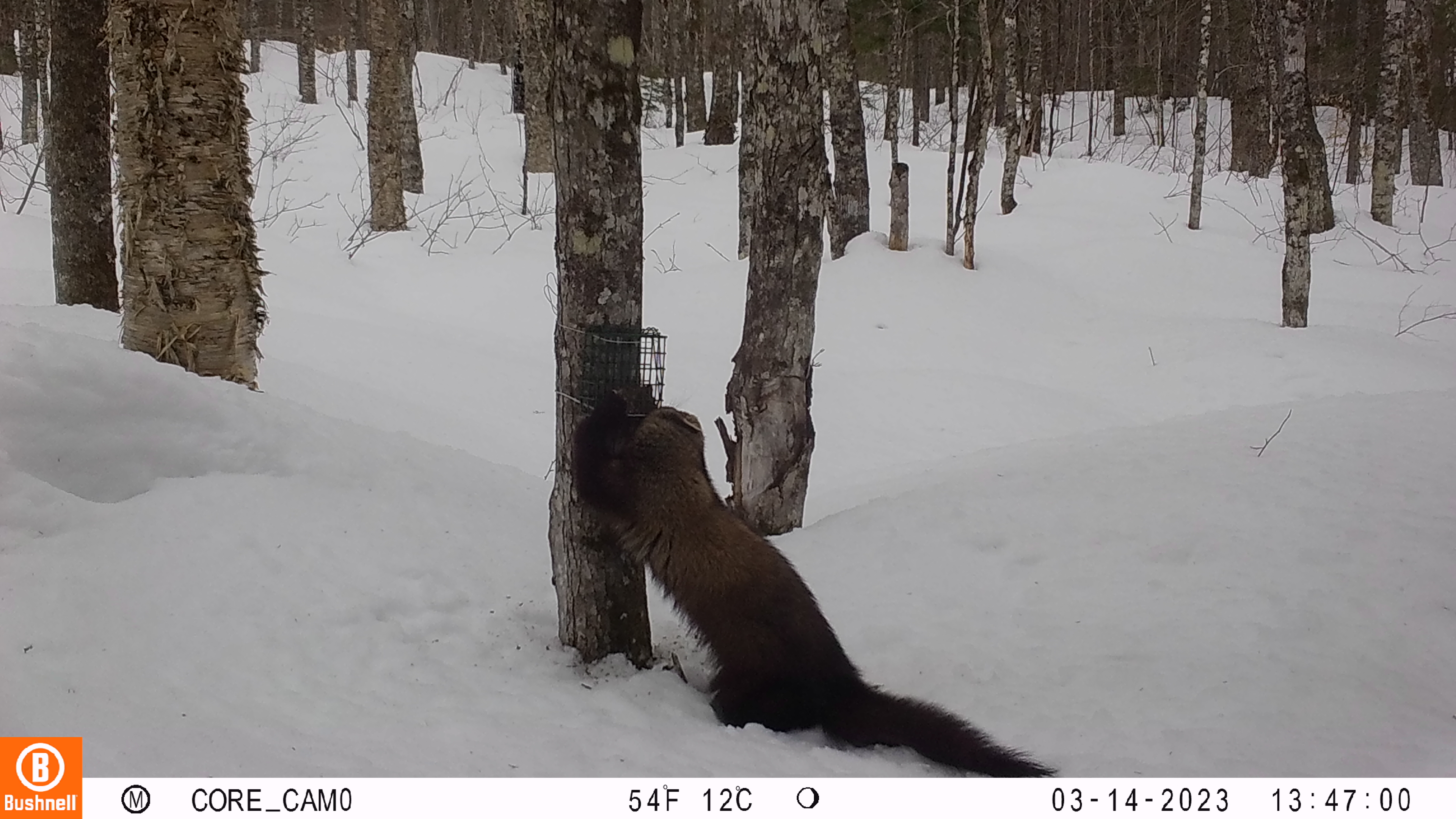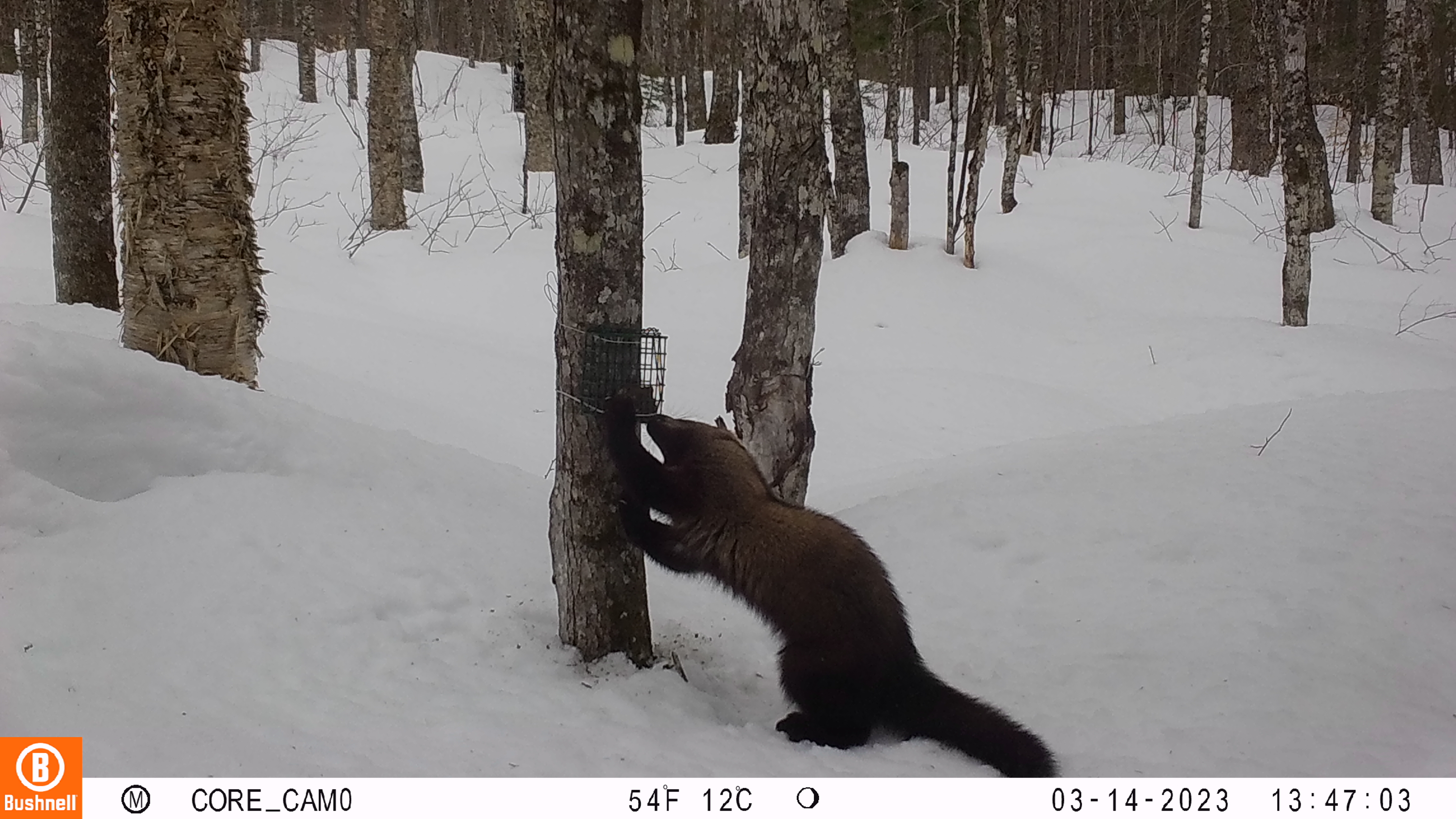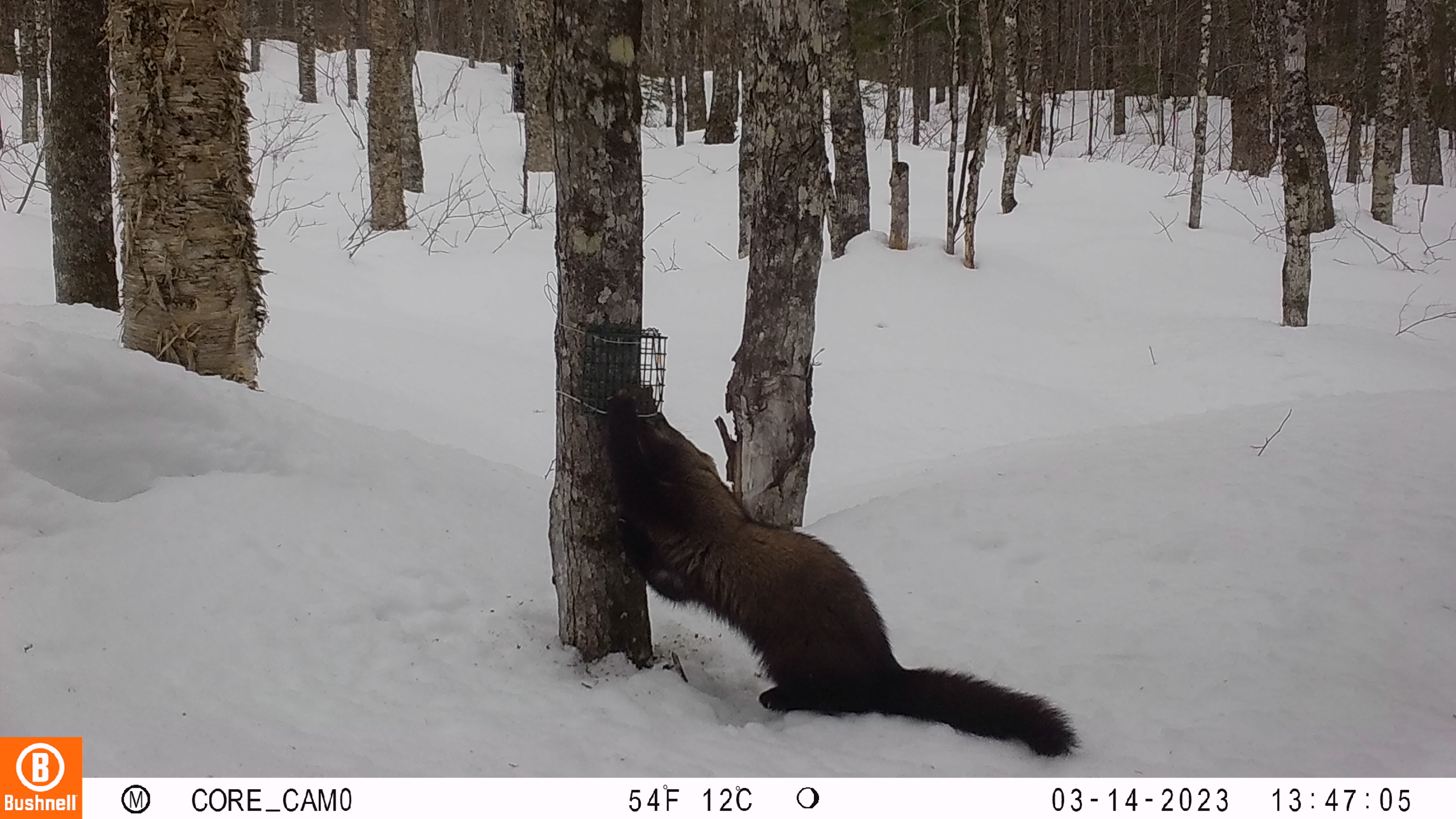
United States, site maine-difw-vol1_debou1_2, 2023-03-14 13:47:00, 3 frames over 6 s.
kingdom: Animalia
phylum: Chordata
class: Mammalia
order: Carnivora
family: Mustelidae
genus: Pekania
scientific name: Pekania pennanti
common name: fisher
Fisher (Pekania pennanti).